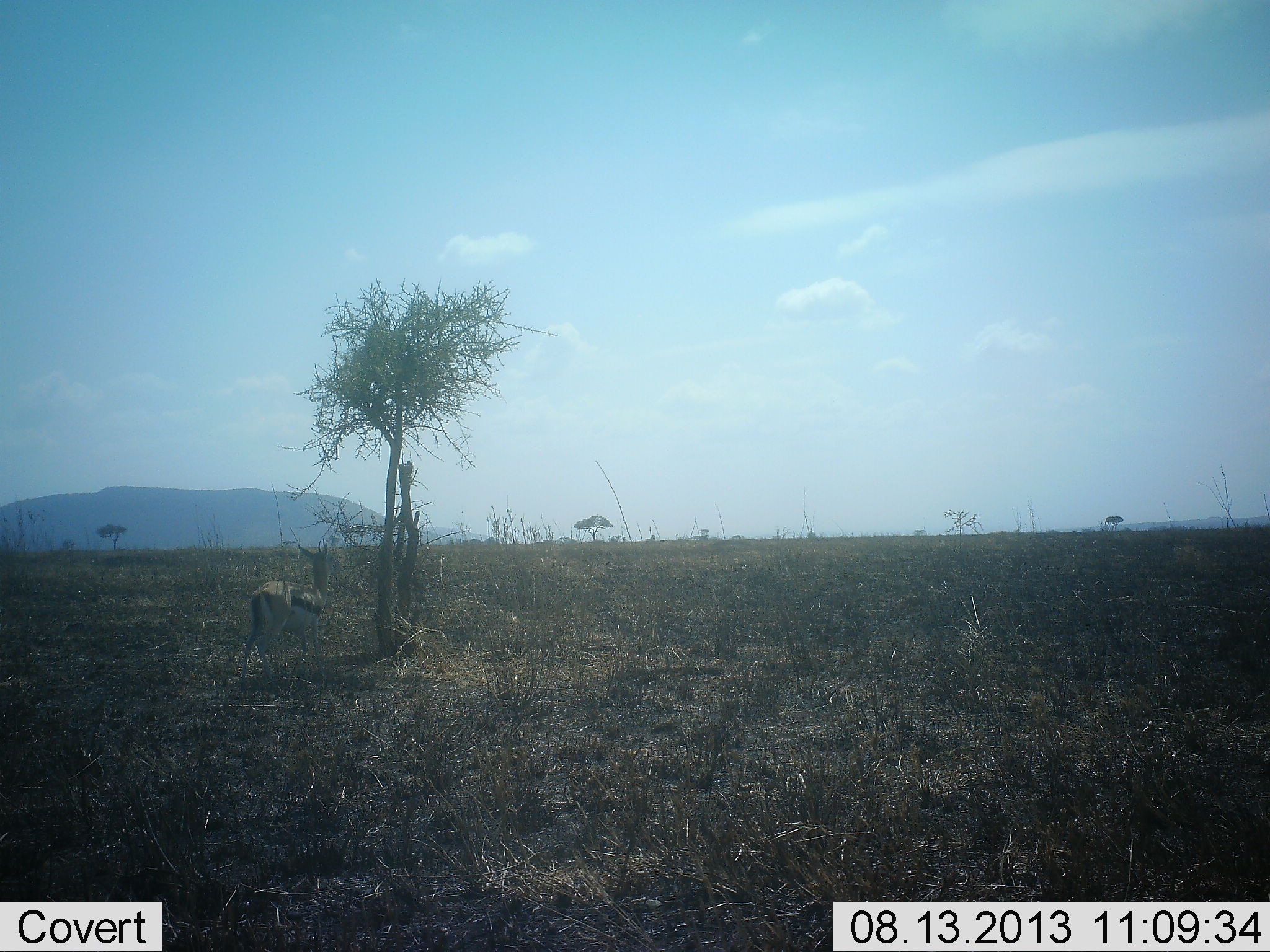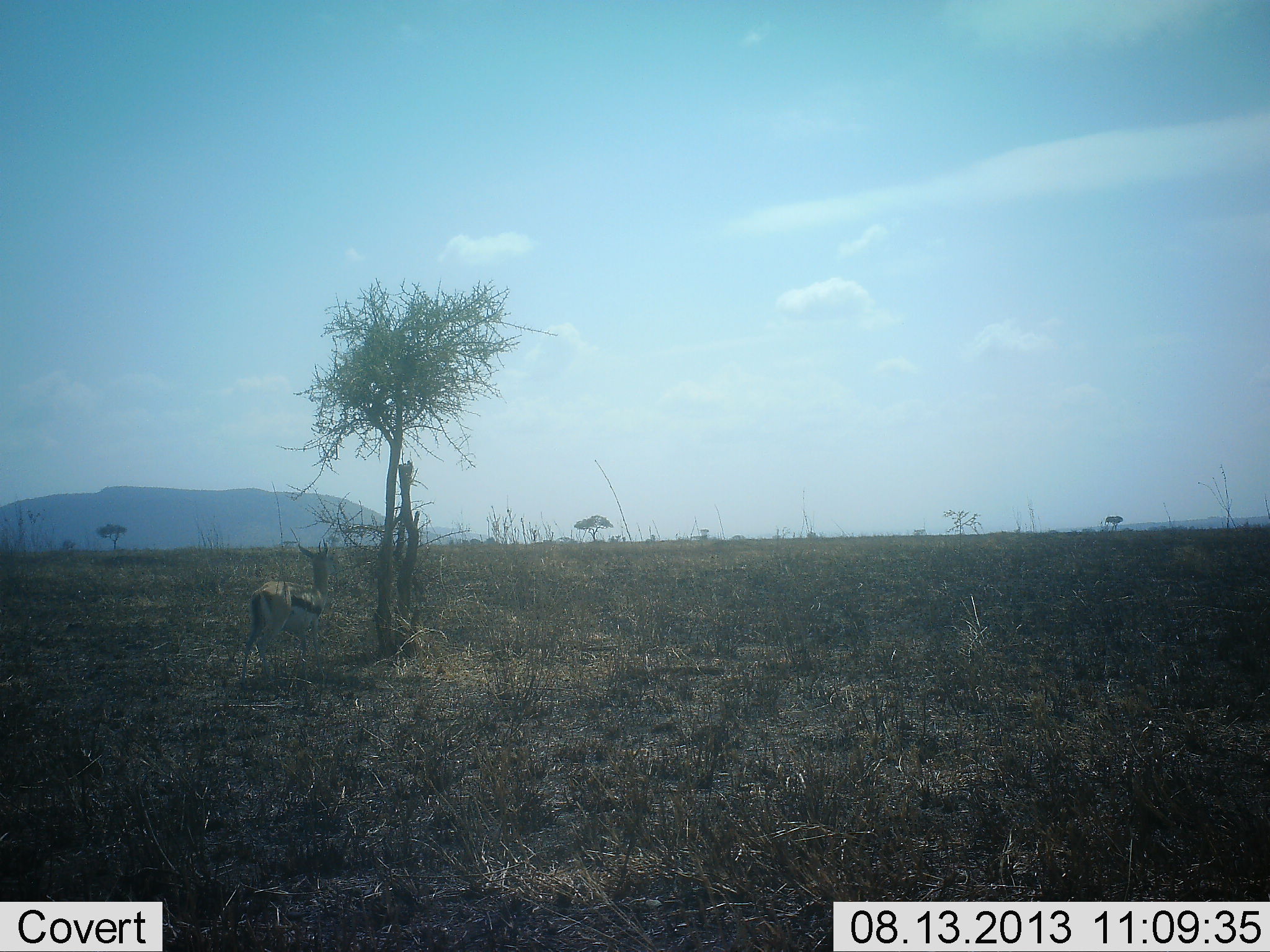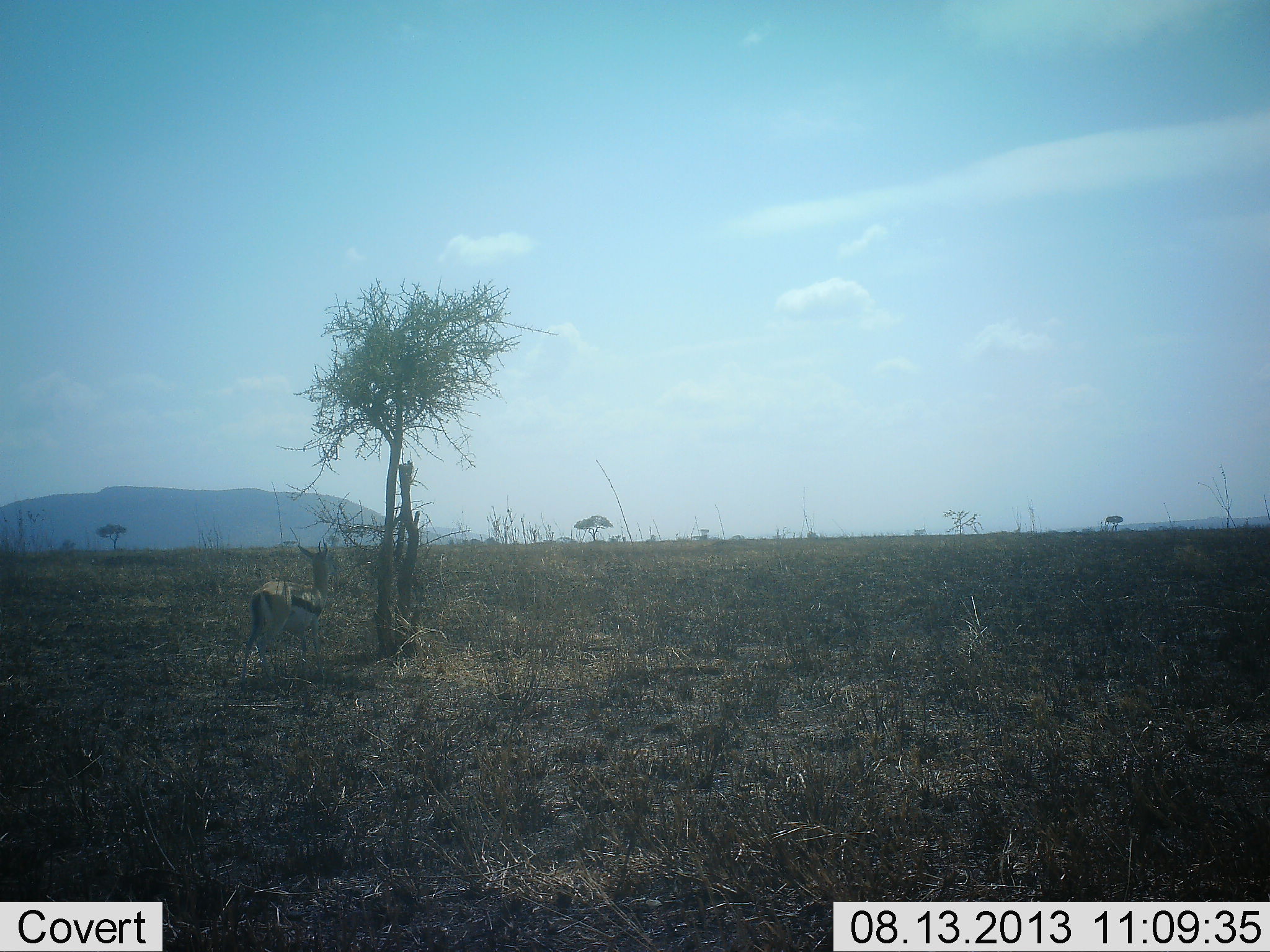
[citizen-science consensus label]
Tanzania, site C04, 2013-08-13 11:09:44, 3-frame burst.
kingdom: Animalia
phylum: Chordata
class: Mammalia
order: Artiodactyla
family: Bovidae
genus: Eudorcas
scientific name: Eudorcas thomsonii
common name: thomson's gazelle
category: gazellethomsons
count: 1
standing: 100%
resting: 0%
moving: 0%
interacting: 0%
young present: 0%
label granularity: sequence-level